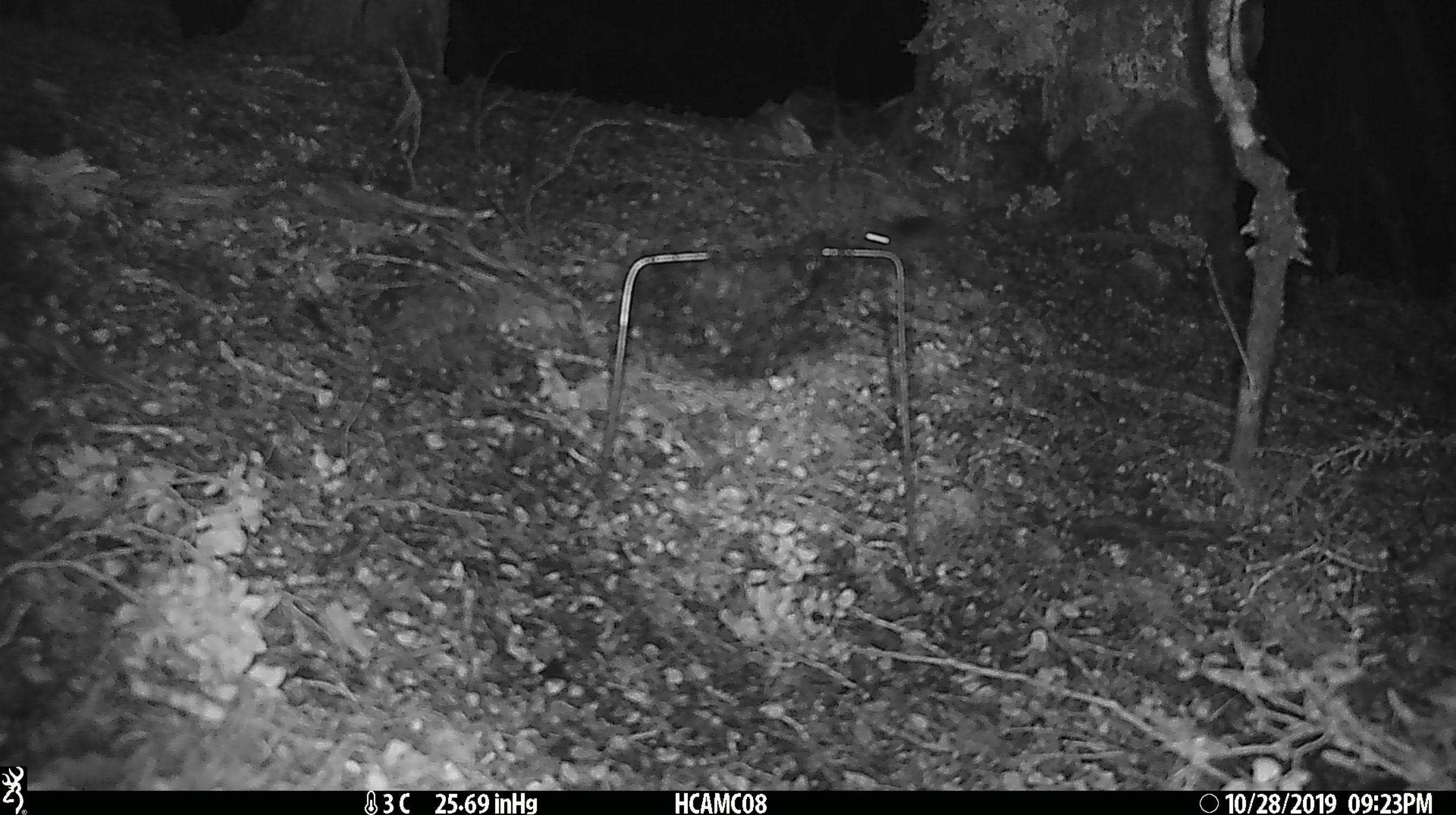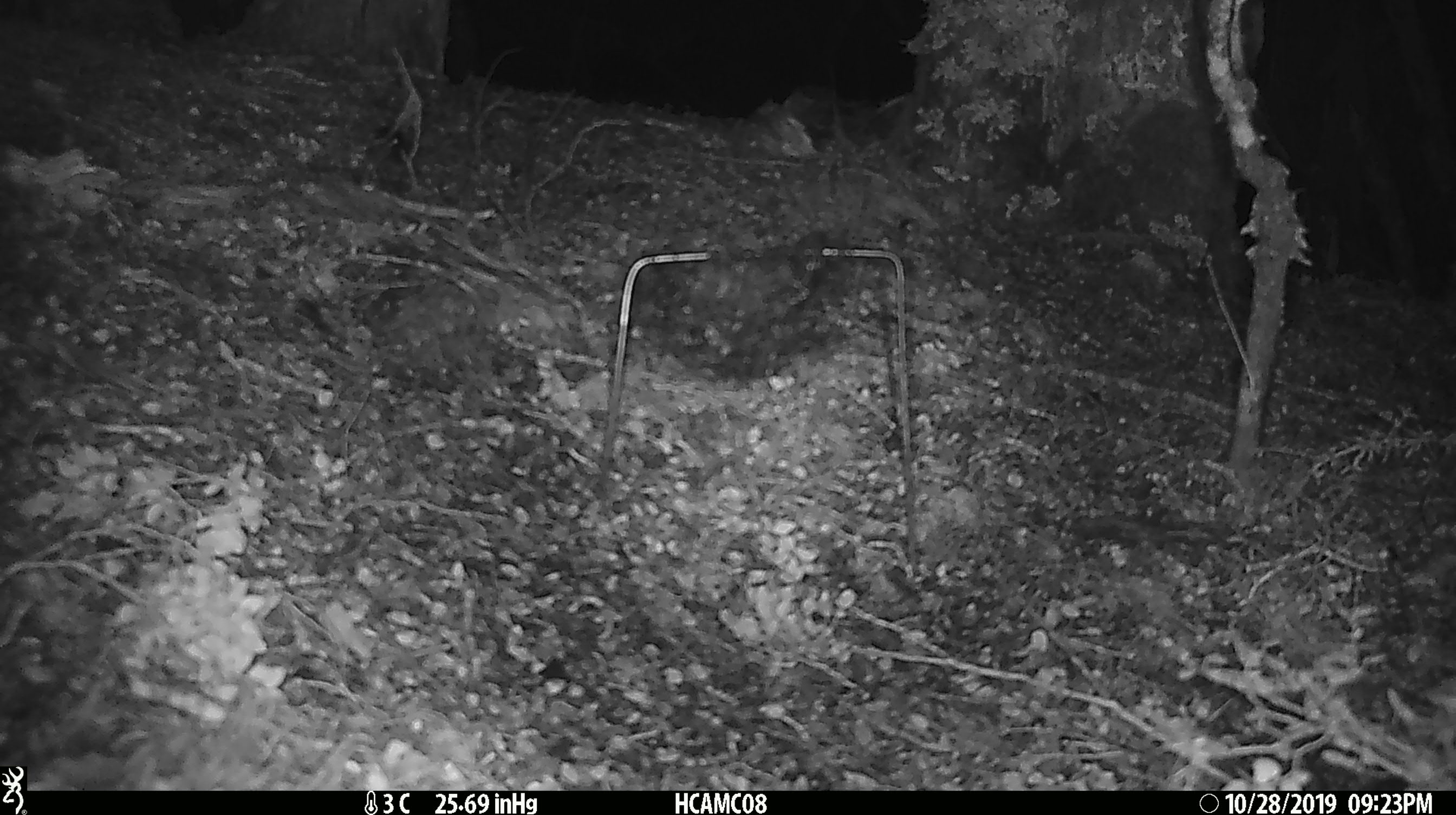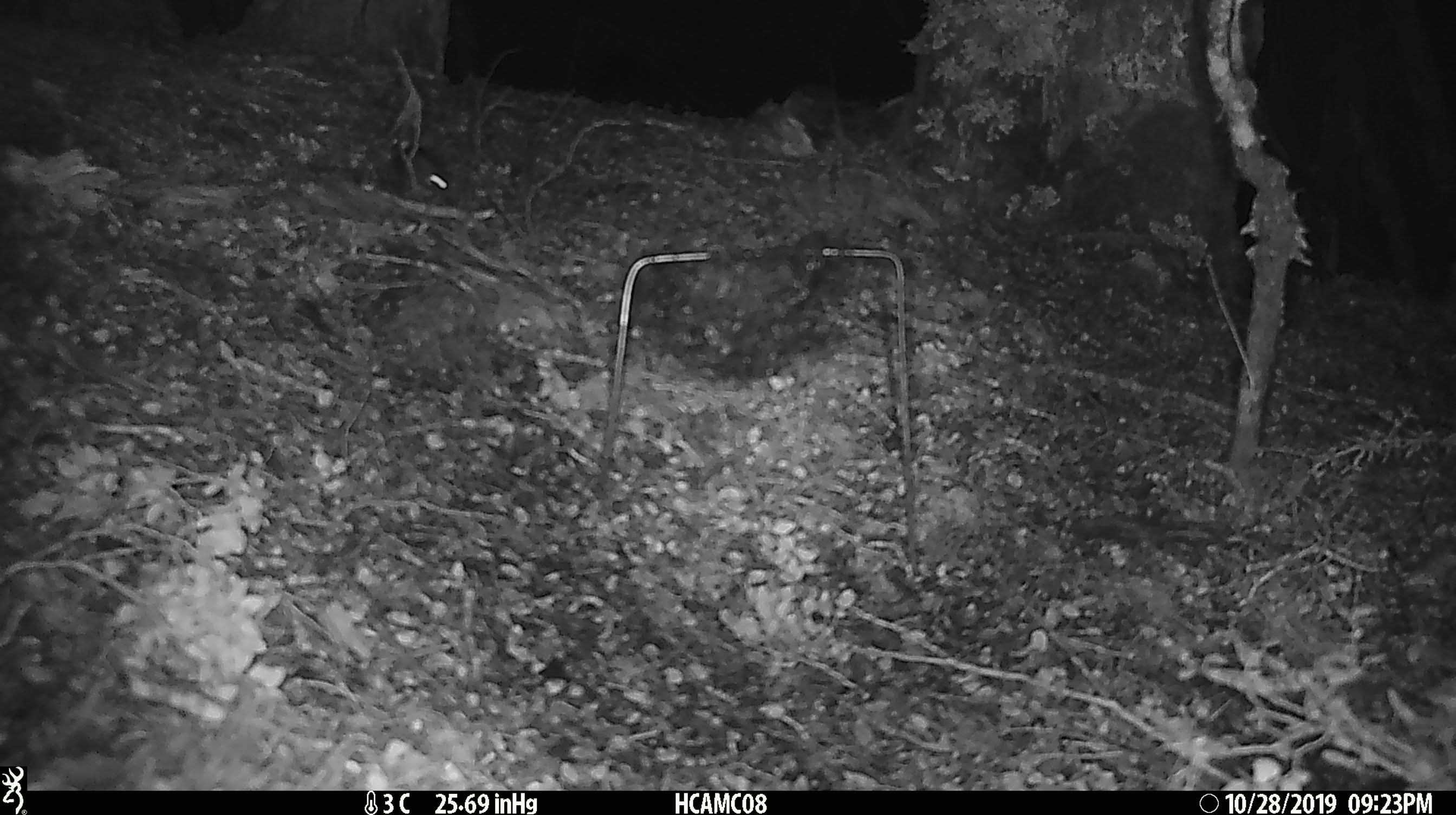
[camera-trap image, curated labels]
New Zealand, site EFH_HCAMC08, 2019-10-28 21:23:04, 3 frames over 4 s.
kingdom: Animalia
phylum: Chordata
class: Mammalia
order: Rodentia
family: Muridae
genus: Mus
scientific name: Mus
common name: mouse